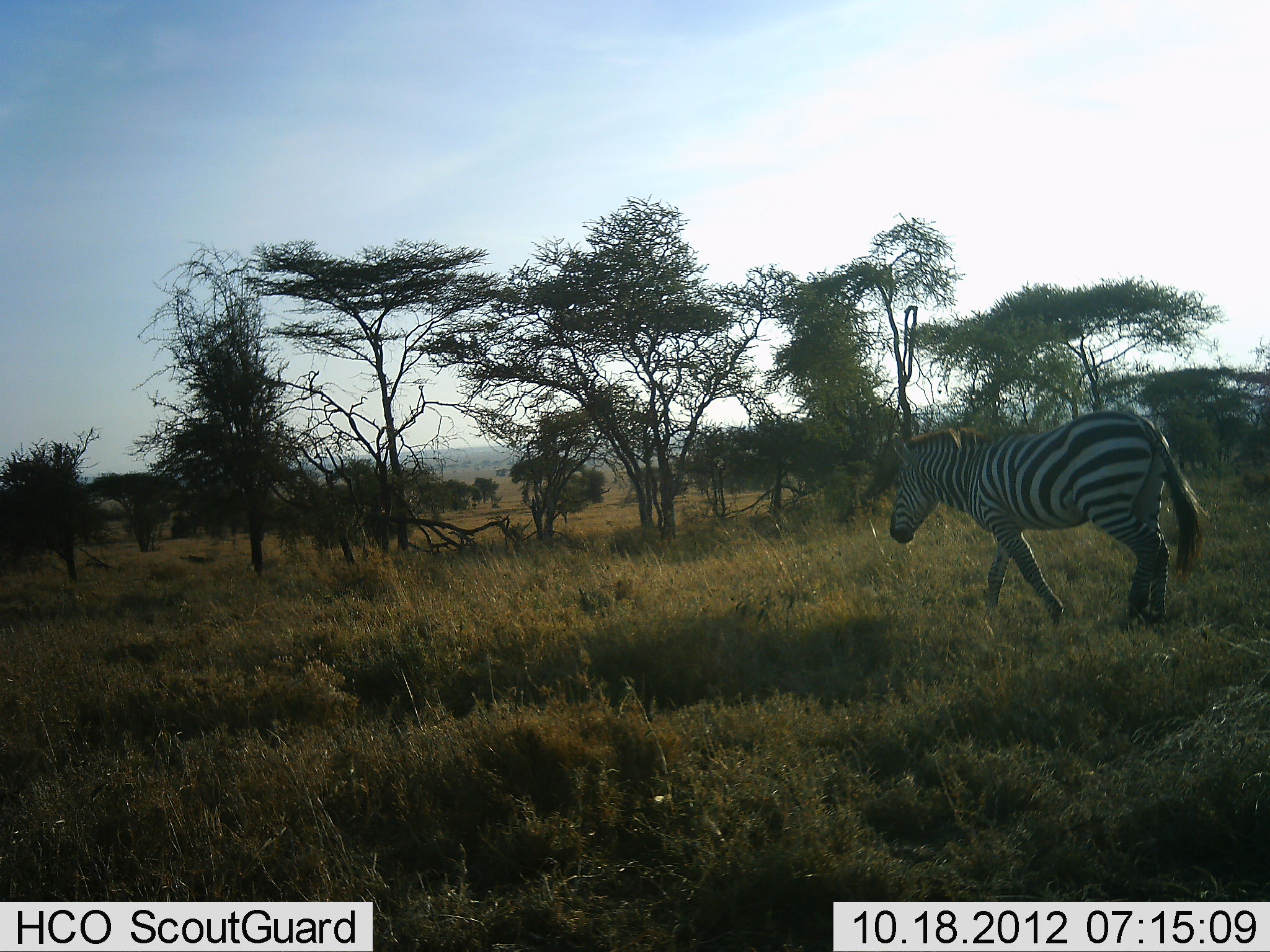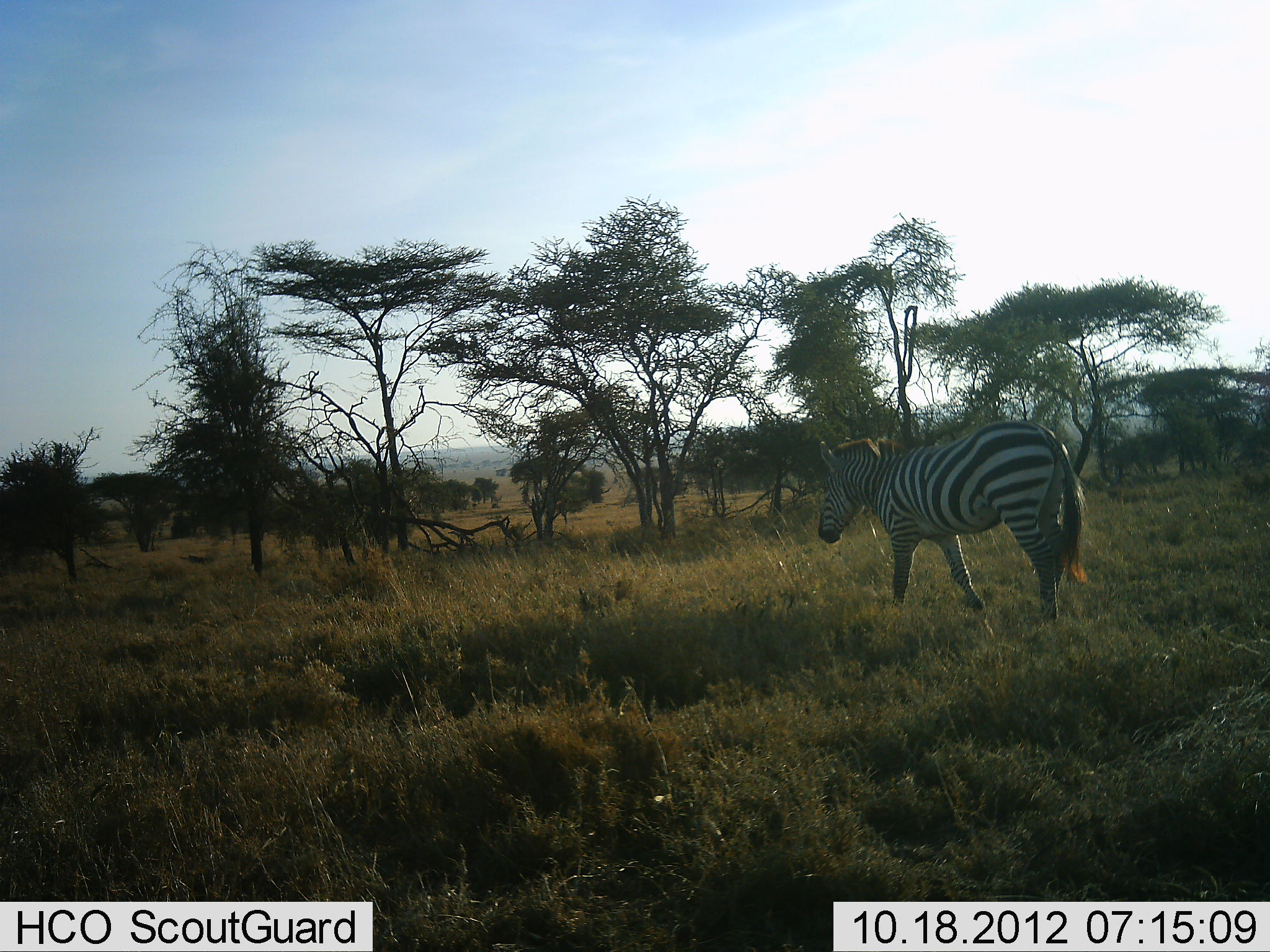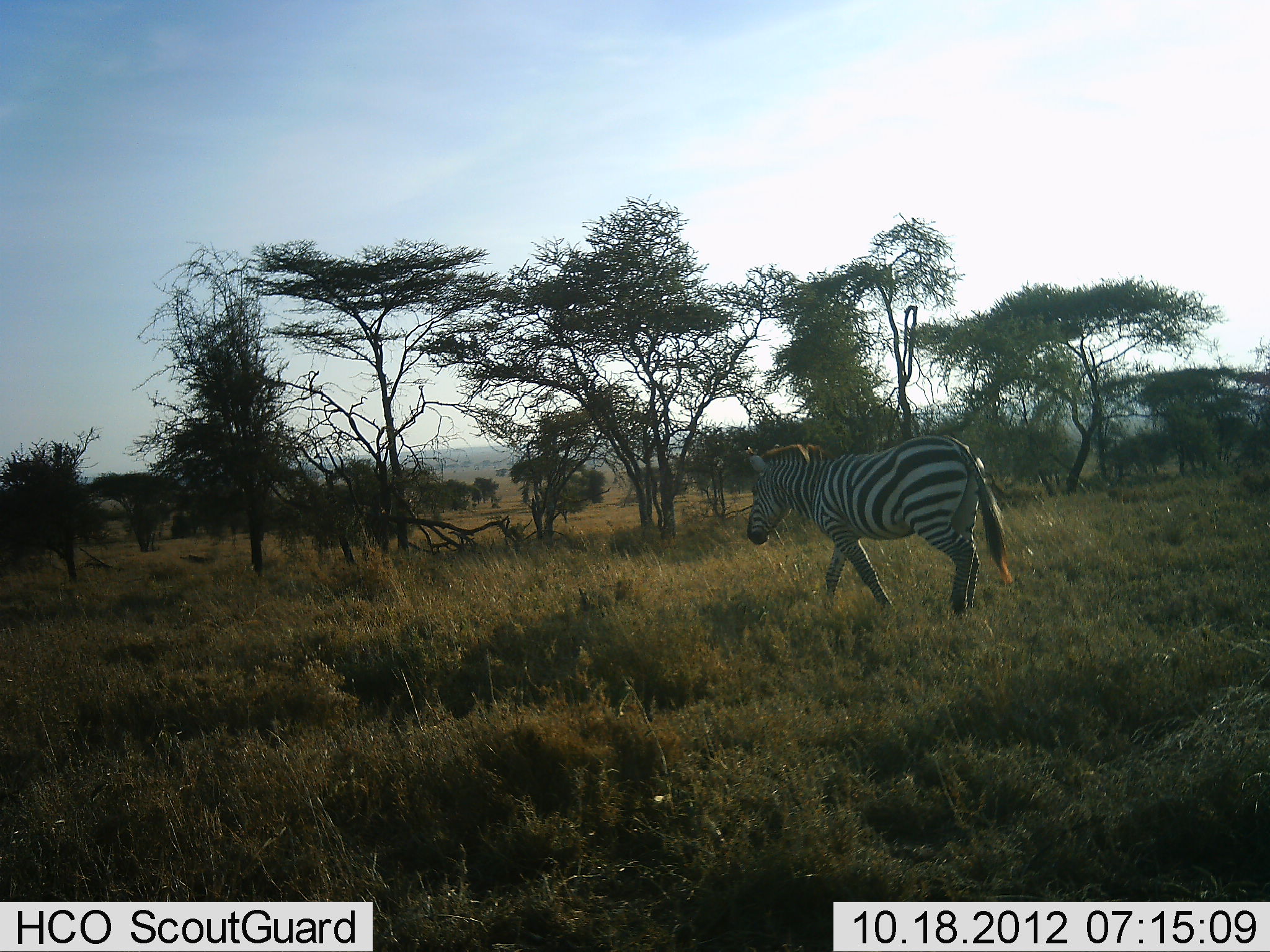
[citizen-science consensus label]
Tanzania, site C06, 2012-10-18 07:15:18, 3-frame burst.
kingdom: Animalia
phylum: Chordata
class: Mammalia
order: Perissodactyla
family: Equidae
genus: Equus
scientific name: Equus quagga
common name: plains zebra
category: zebra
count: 1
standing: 0%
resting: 0%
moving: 100%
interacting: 0%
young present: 0%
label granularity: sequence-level